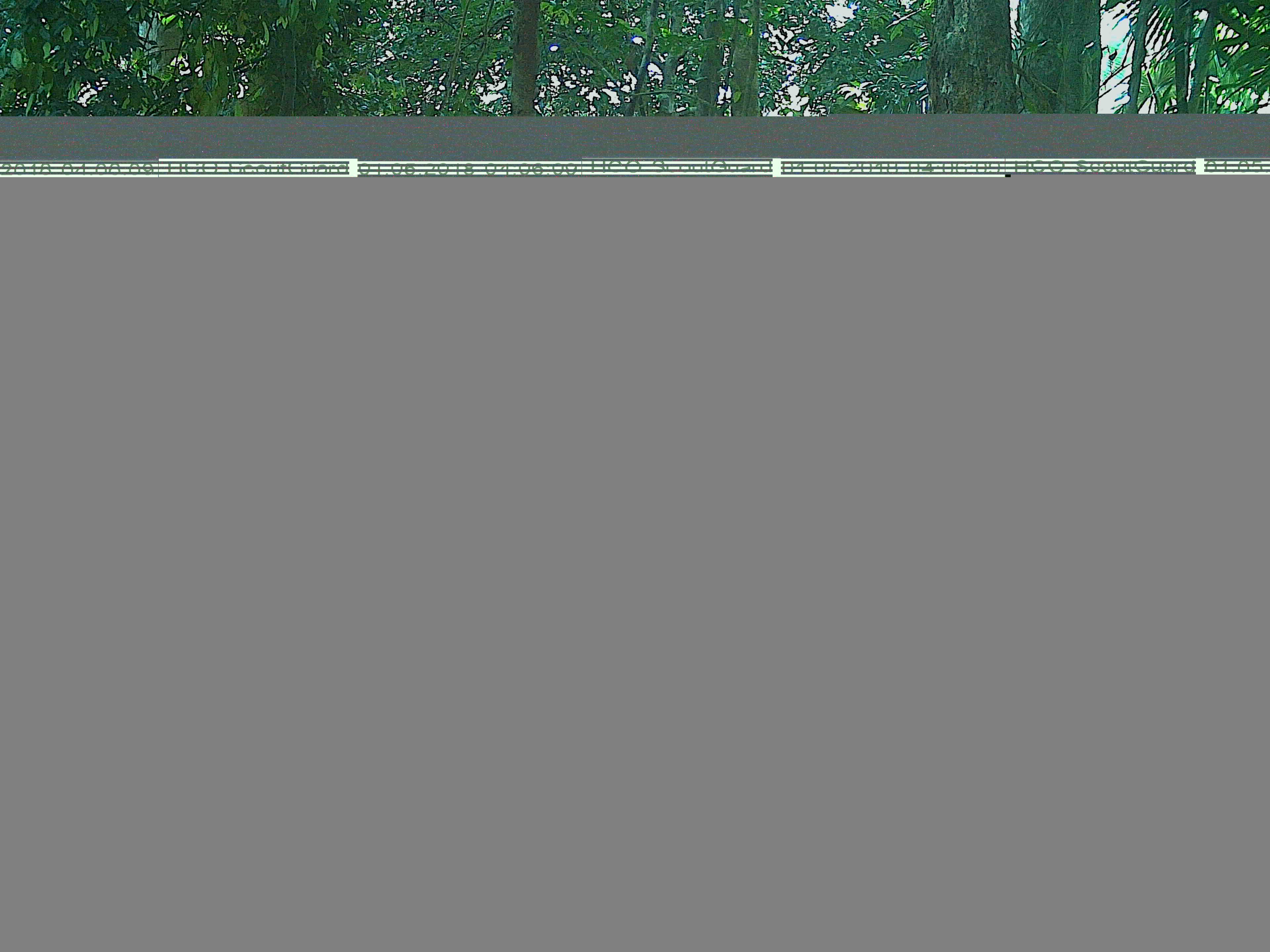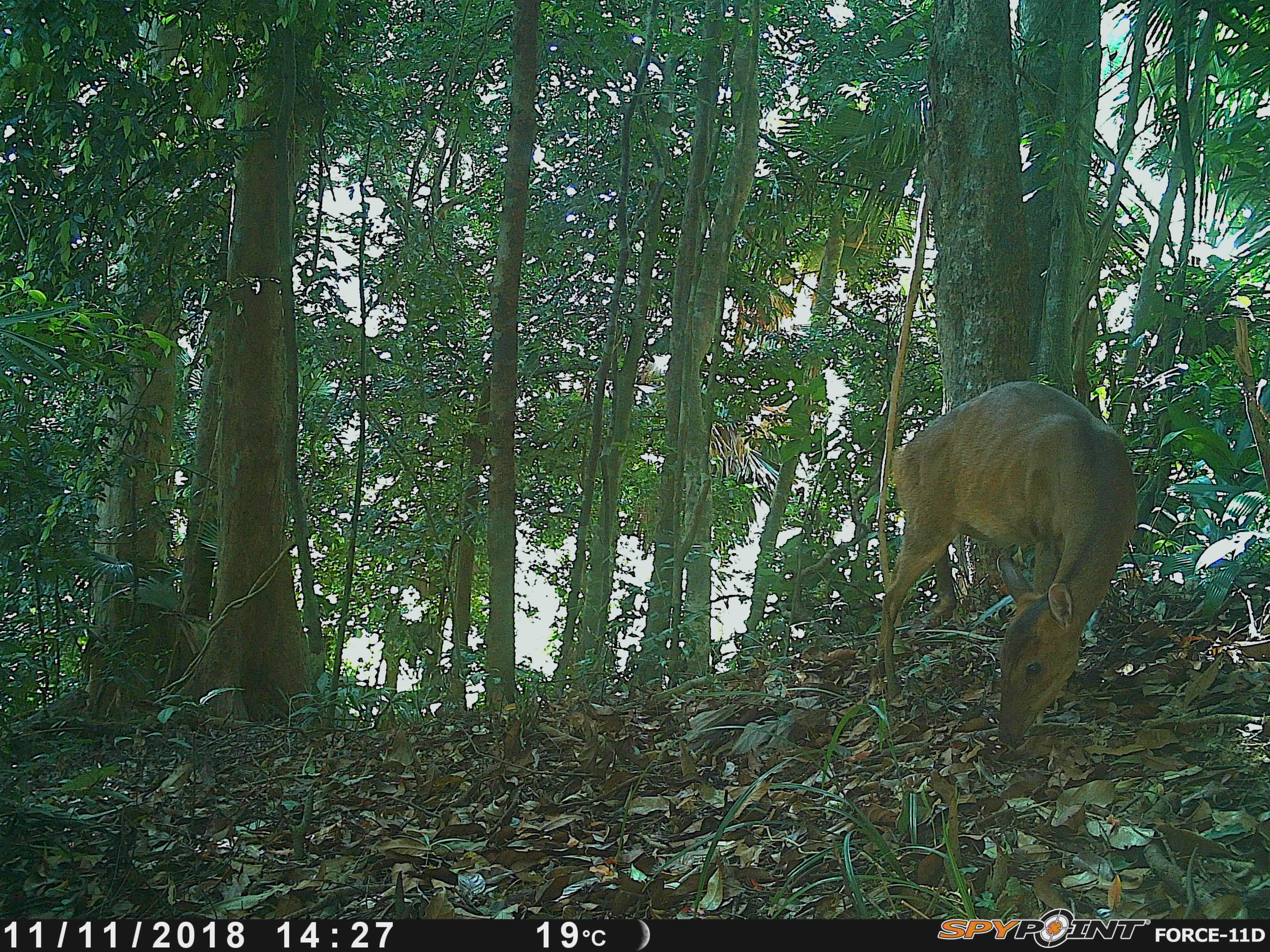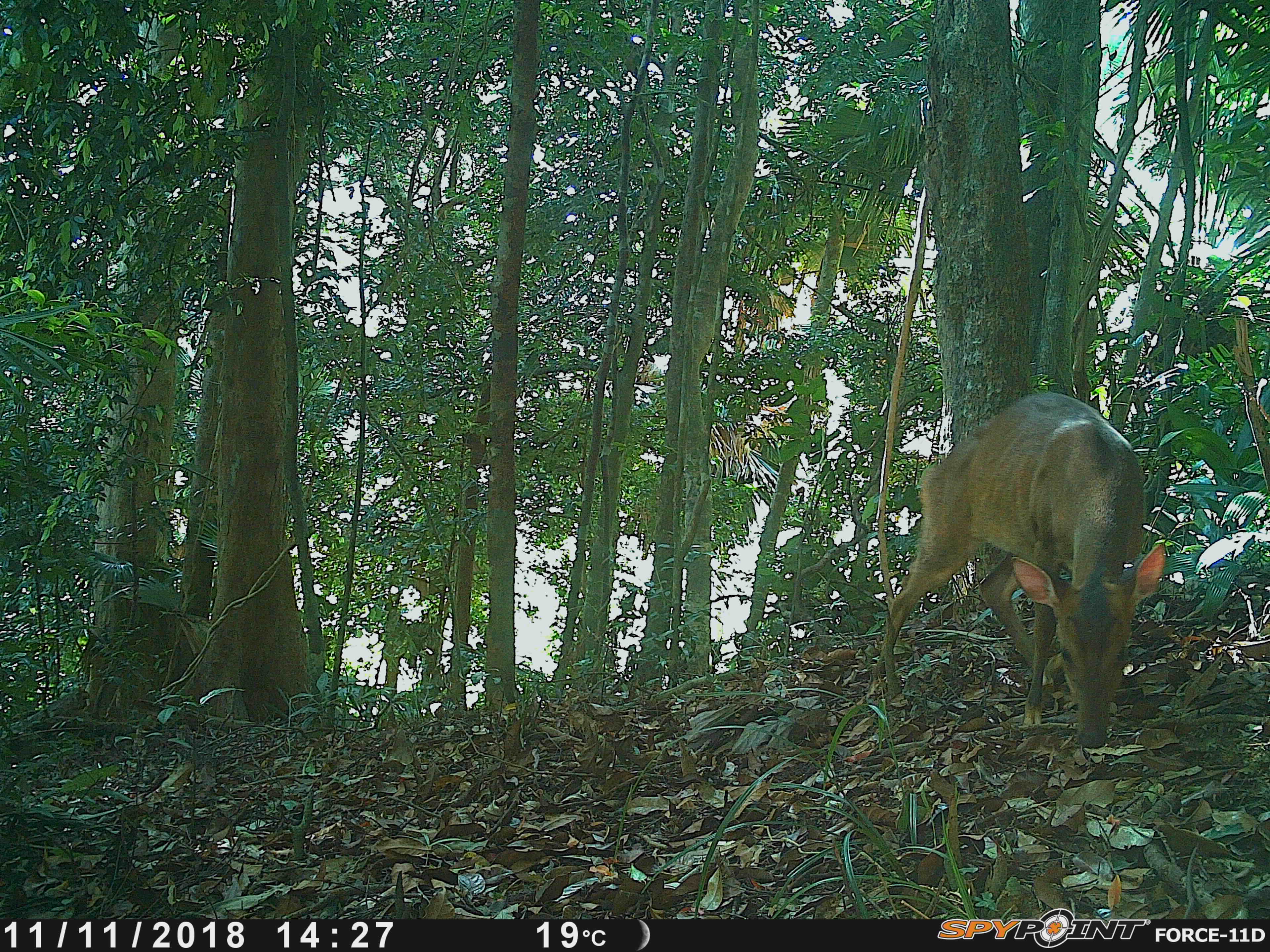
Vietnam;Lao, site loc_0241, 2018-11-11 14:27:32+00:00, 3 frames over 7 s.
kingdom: Animalia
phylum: Chordata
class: Mammalia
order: Artiodactyla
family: Cervidae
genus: Muntiacus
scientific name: Muntiacus vuquangensis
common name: large-antlered muntjac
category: large antlered muntjac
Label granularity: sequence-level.